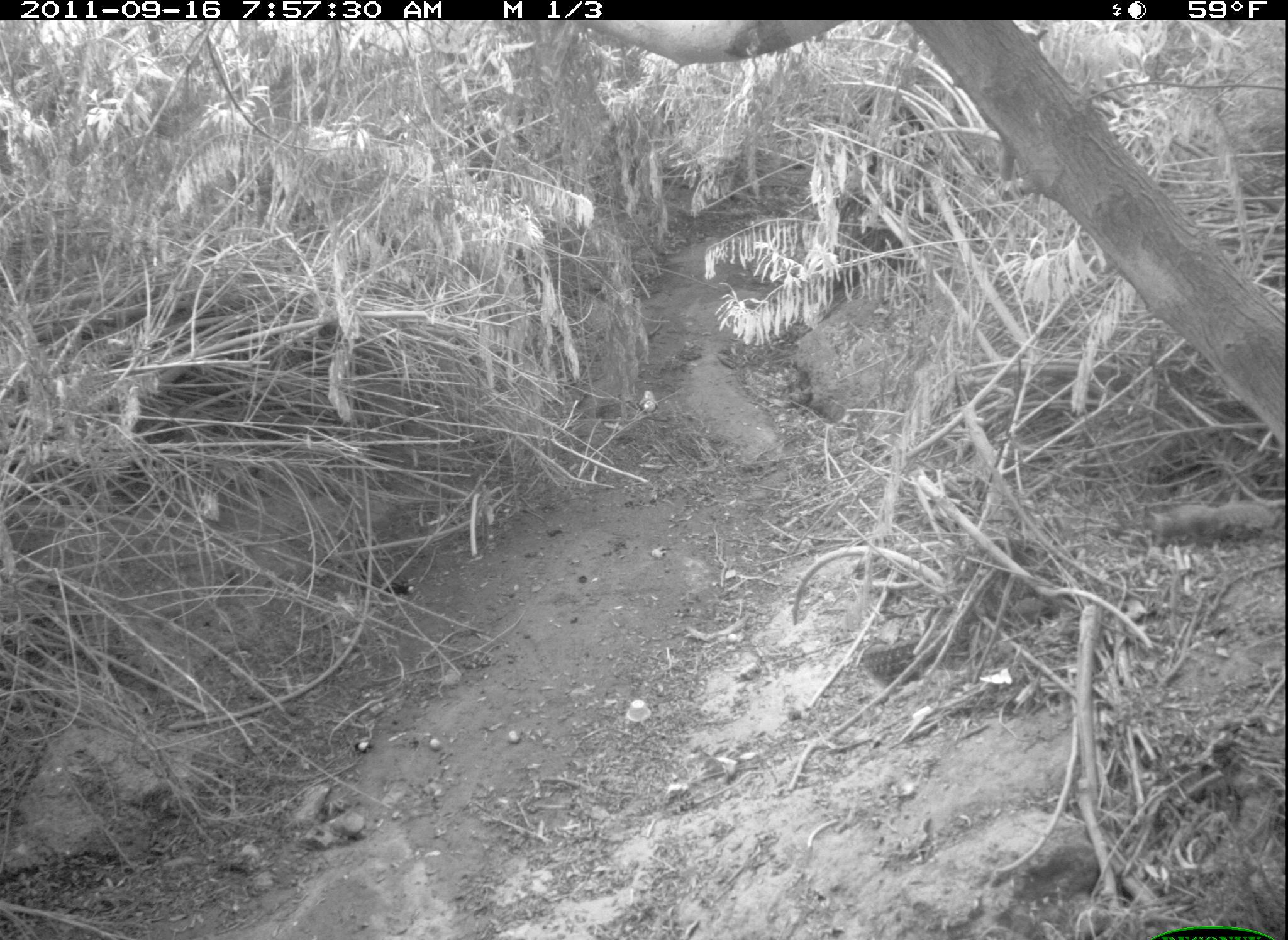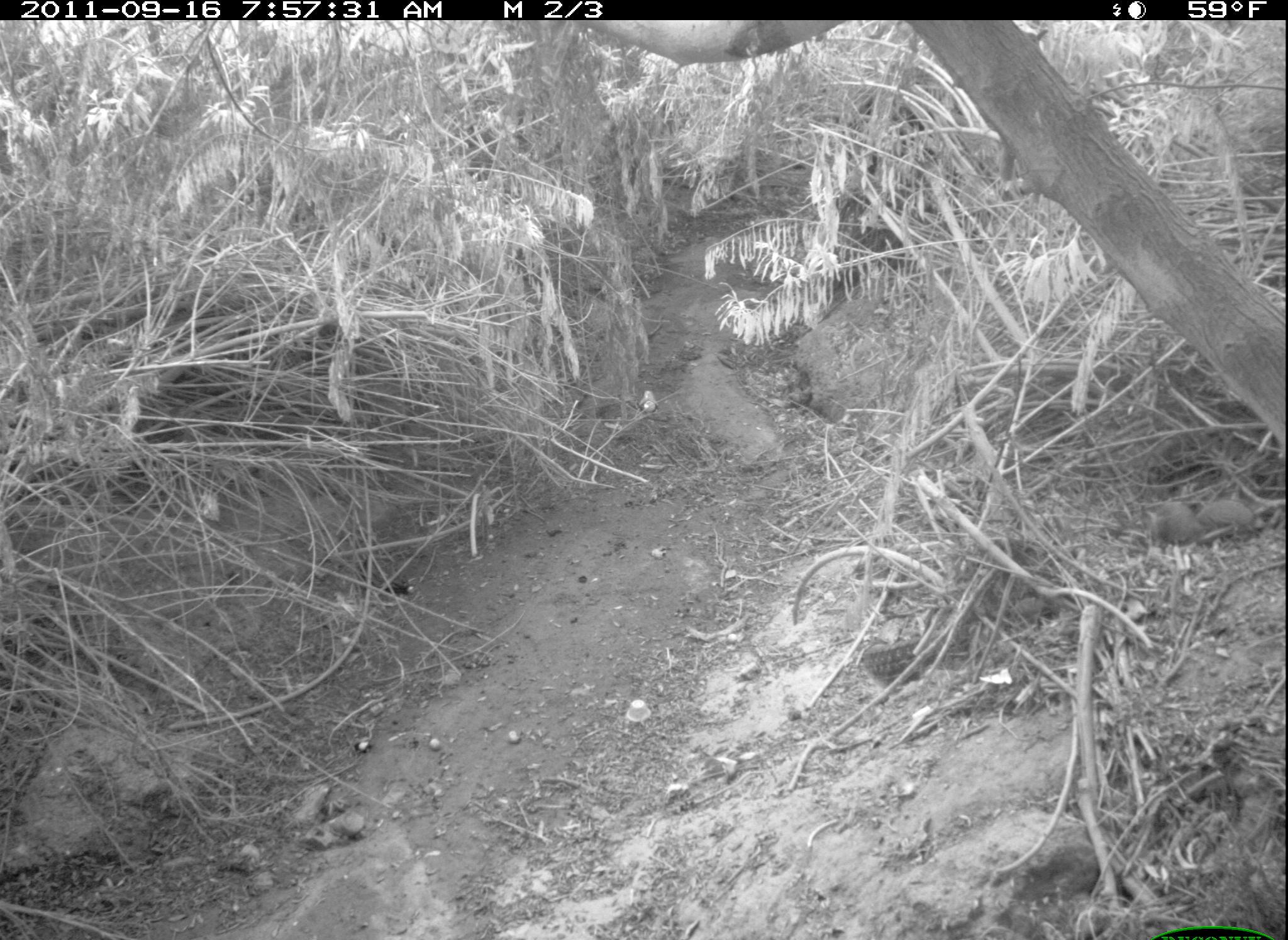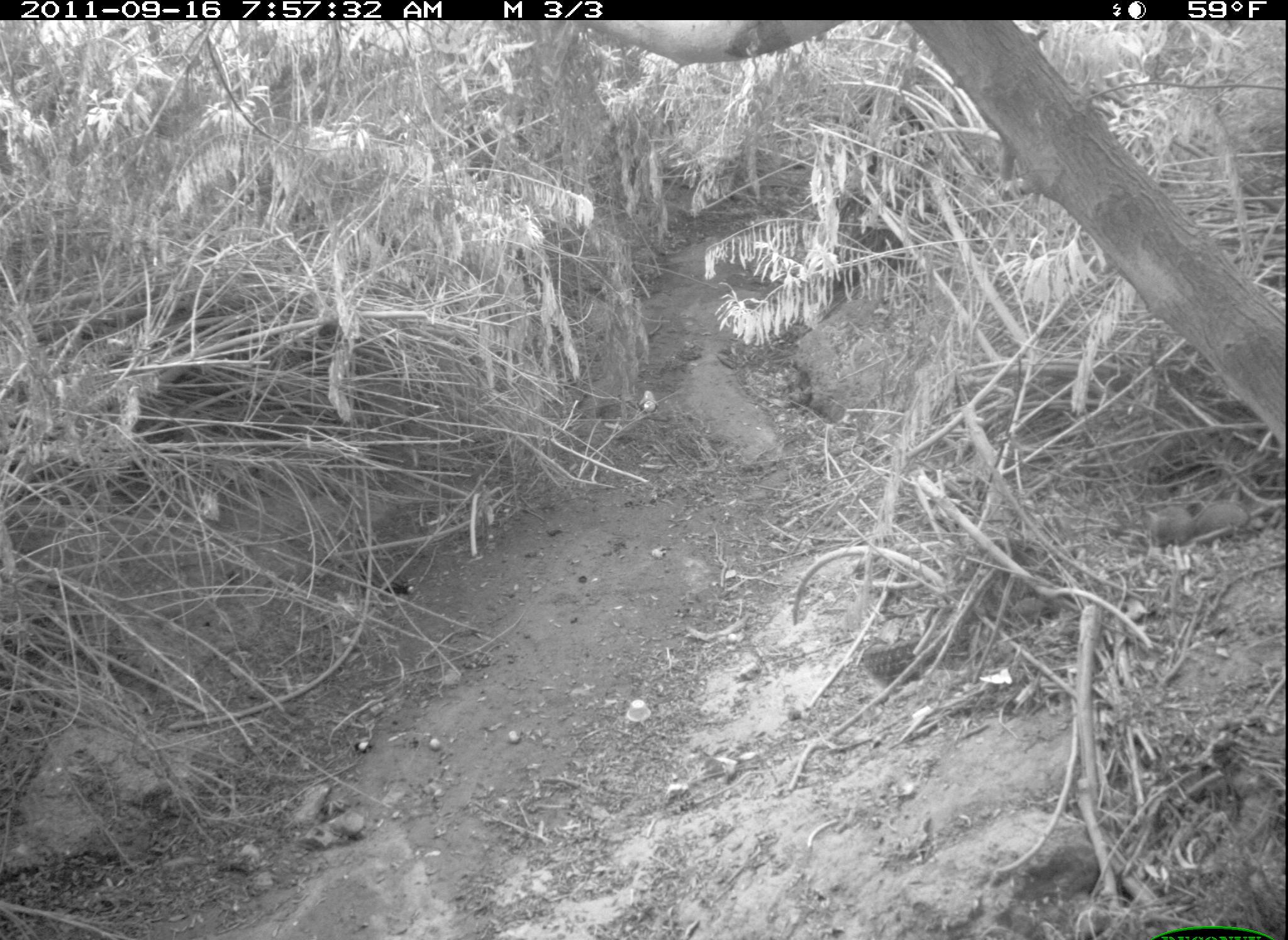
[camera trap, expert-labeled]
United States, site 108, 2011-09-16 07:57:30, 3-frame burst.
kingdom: Animalia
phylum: Chordata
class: Mammalia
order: Rodentia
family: Sciuridae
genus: Sciurus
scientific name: Sciurus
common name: squirrel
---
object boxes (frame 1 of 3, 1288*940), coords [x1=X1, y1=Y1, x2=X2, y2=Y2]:
squirrel: [x1=1132, y1=494, x2=1279, y2=550]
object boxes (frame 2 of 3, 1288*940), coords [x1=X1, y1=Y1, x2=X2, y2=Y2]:
squirrel: [x1=1143, y1=488, x2=1261, y2=543]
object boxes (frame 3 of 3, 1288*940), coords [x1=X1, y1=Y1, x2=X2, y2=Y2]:
squirrel: [x1=1121, y1=494, x2=1257, y2=552]